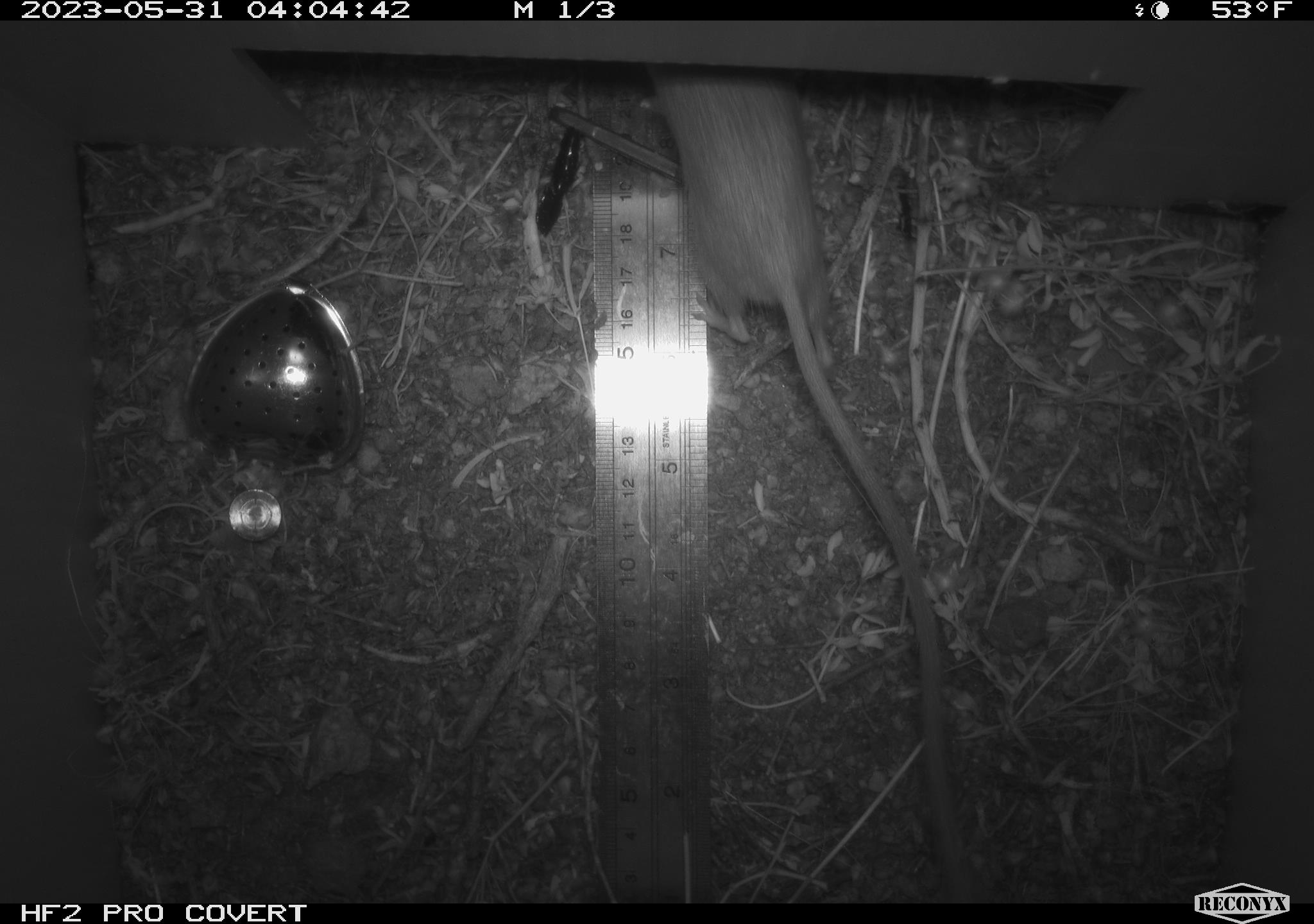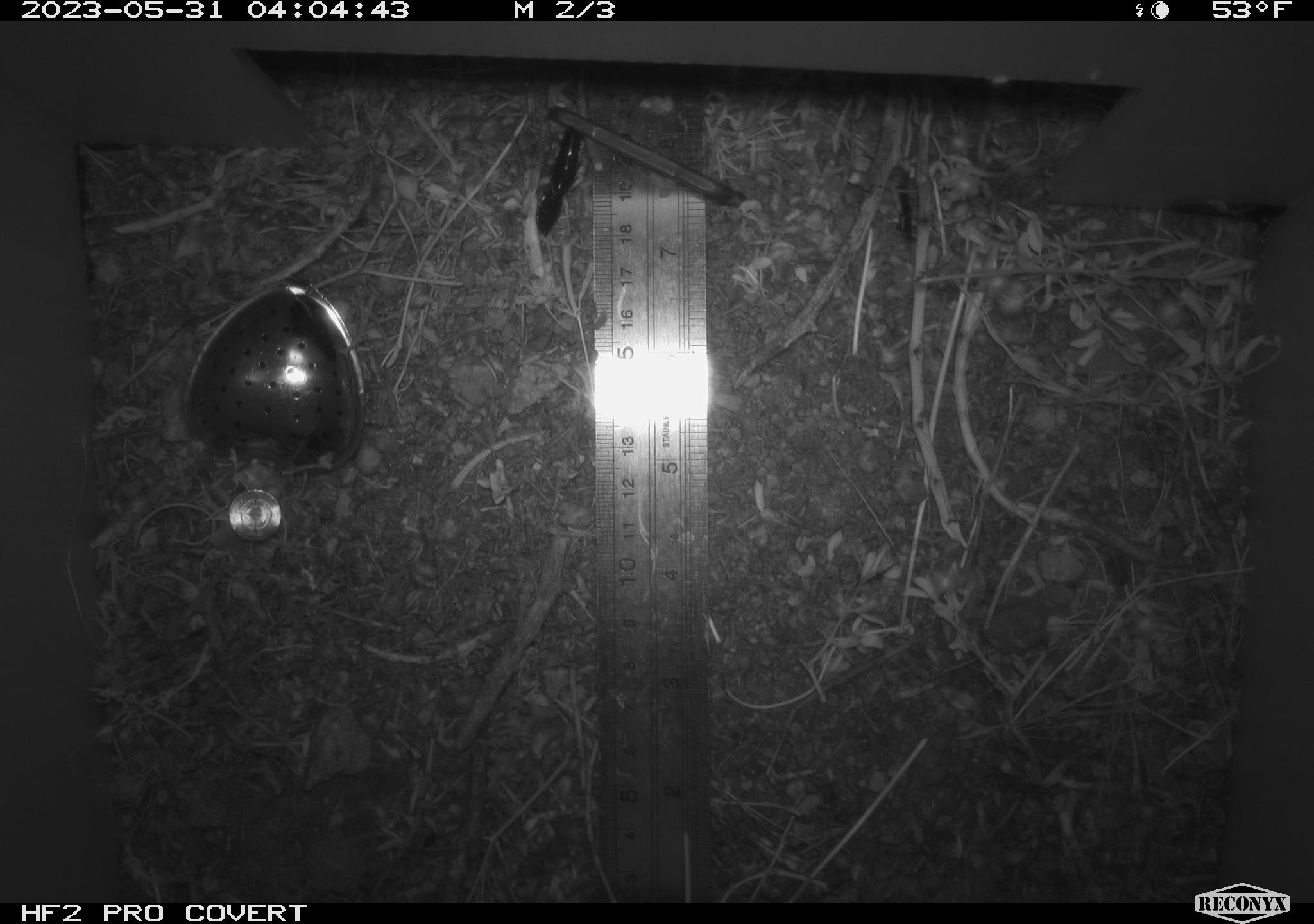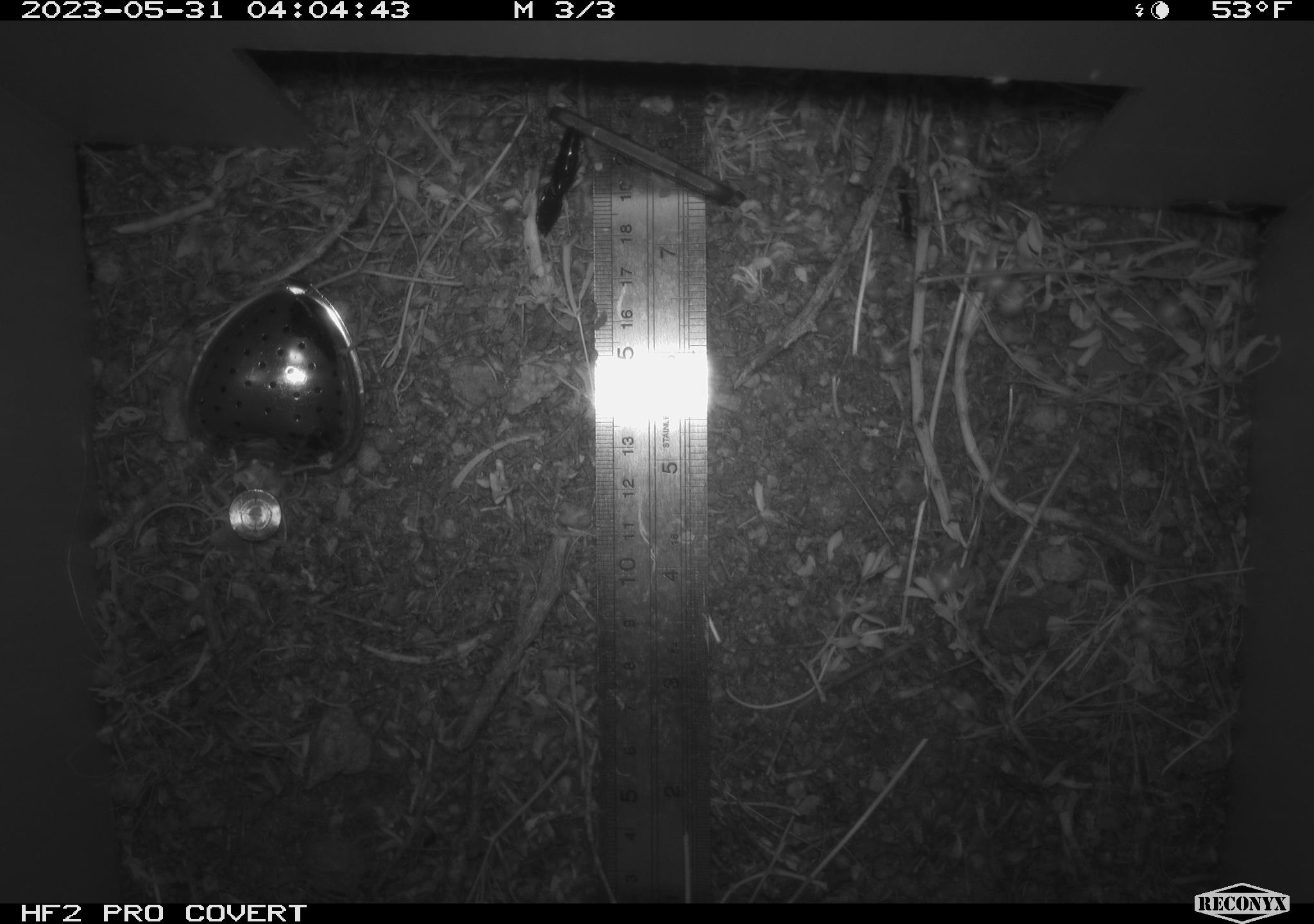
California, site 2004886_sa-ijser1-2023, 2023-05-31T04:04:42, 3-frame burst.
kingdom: Animalia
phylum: Chordata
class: Mammalia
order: Rodentia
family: Heteromyidae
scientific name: Heteromyidae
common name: kangaroo rats and pocket mice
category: heteromyidae family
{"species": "heteromyidae family (kangaroo rats and pocket mice) (Heteromyidae)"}